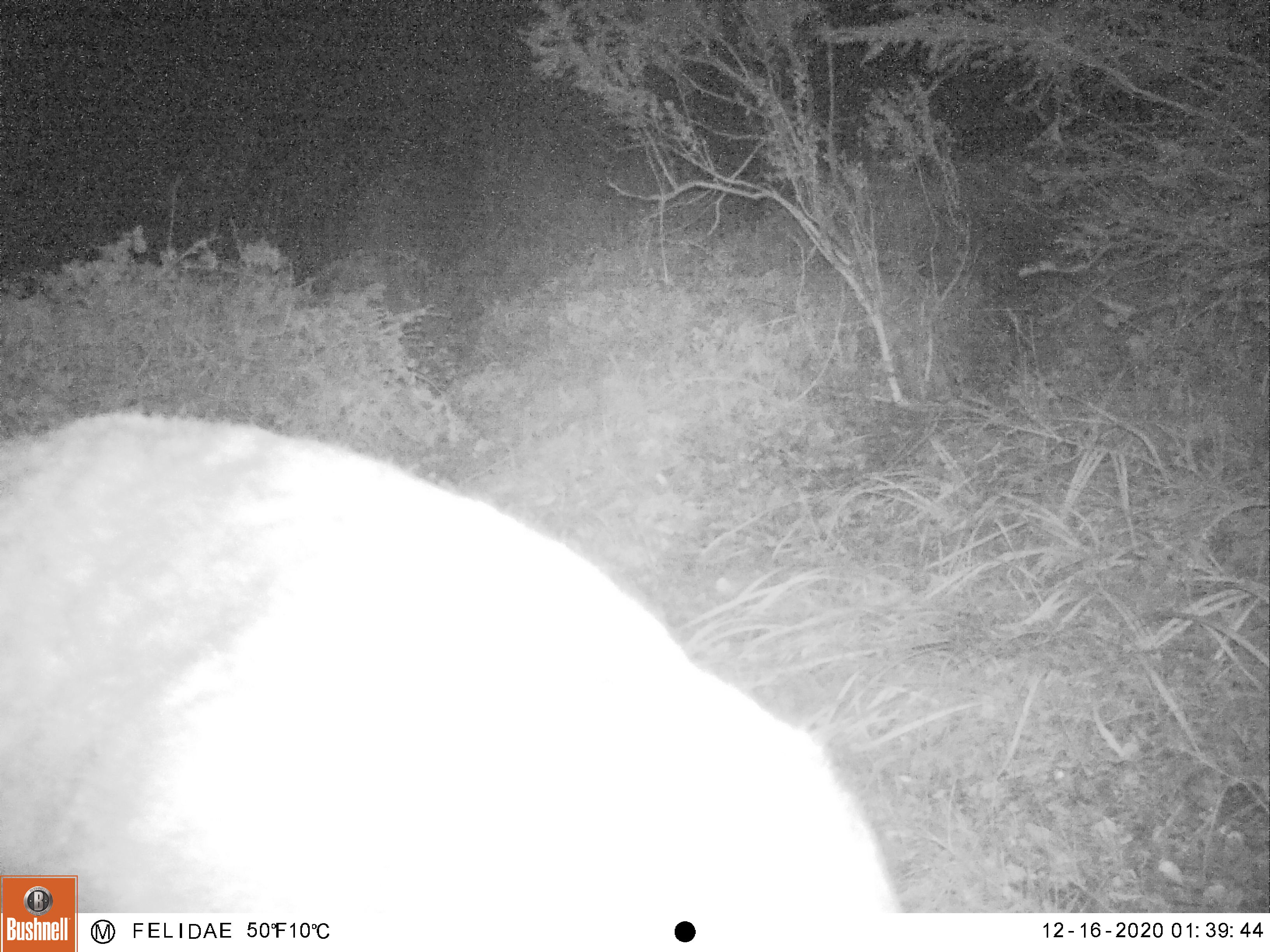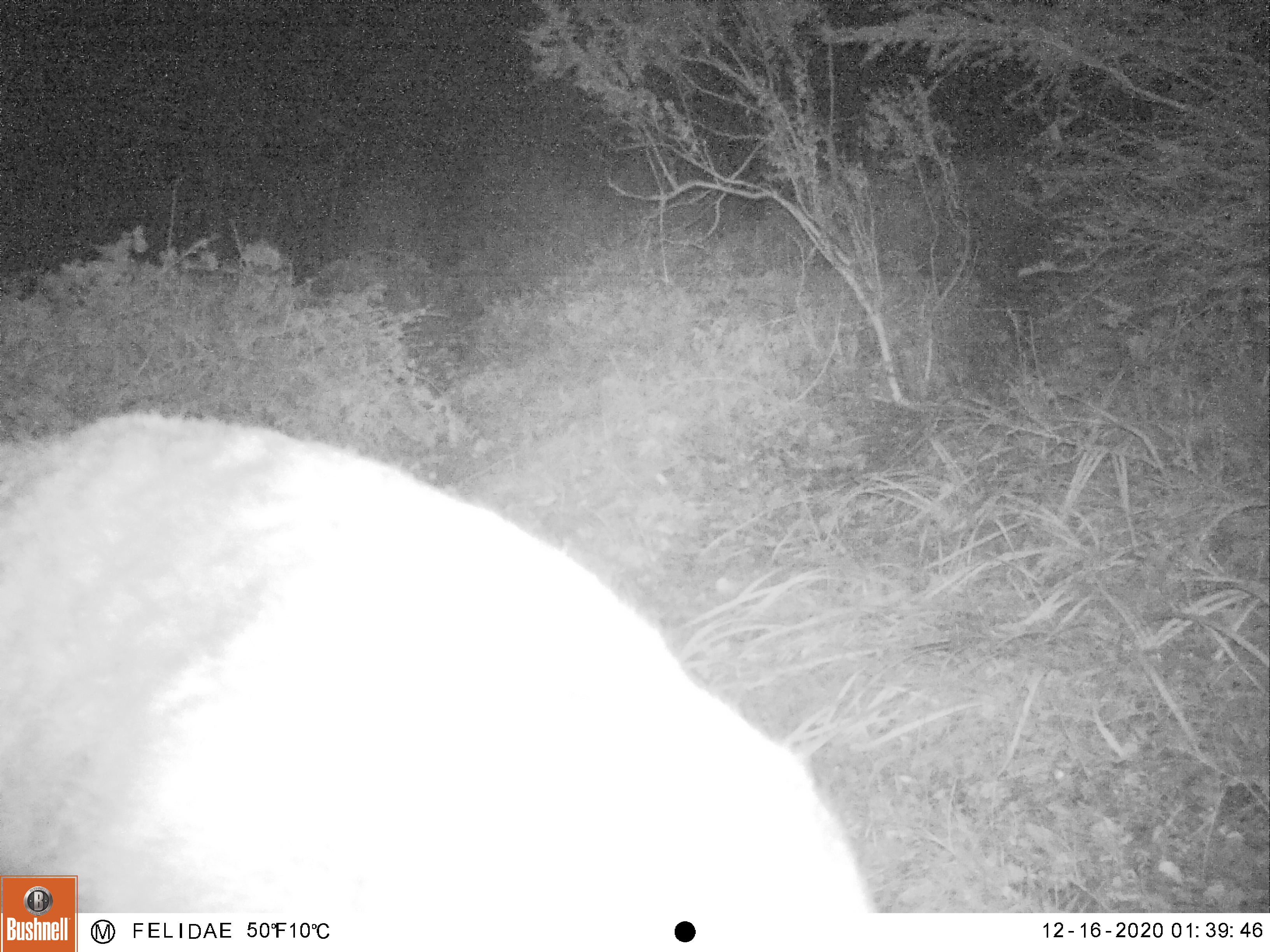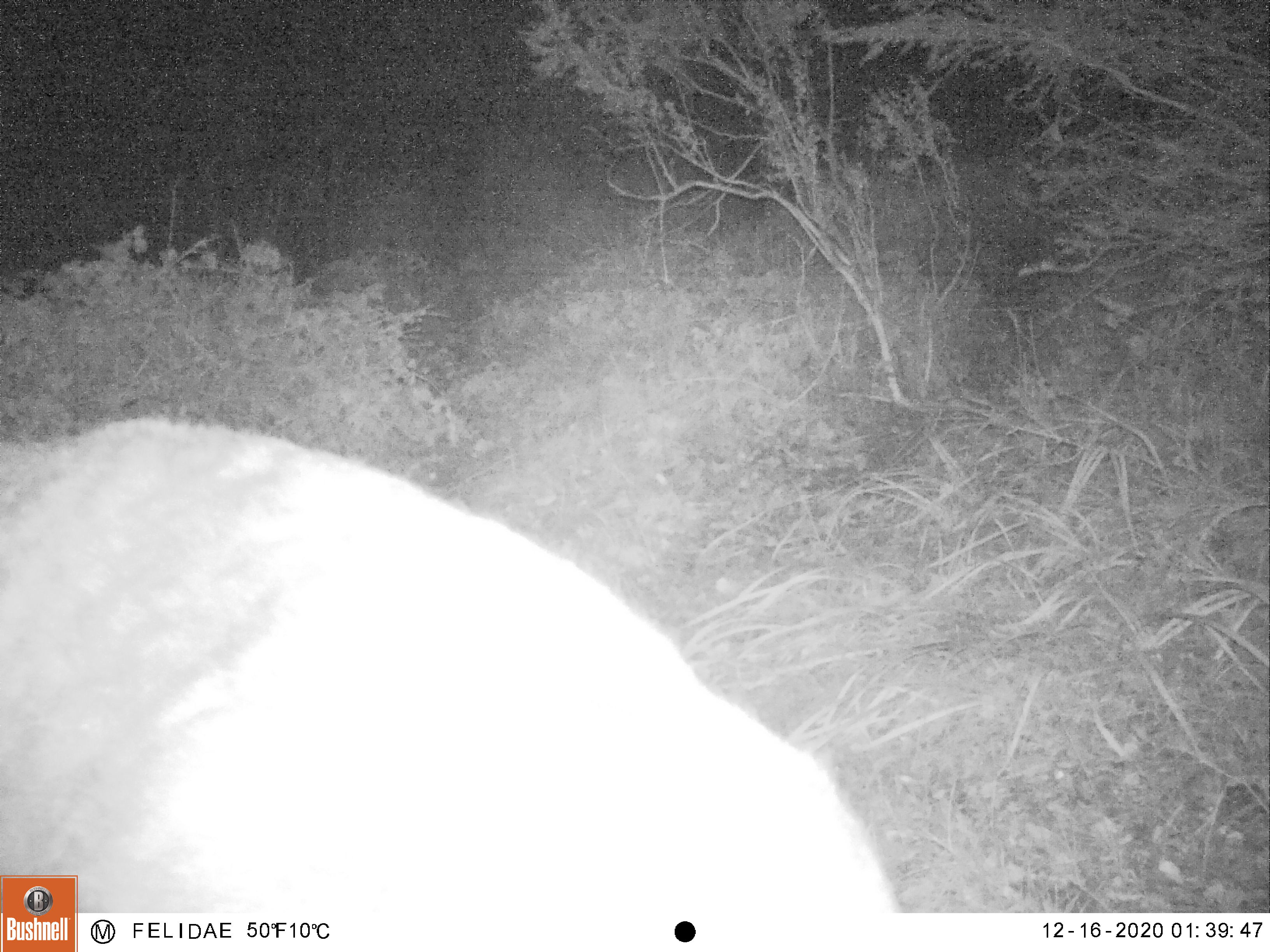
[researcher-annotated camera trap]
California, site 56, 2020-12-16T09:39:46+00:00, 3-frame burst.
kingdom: Animalia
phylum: Chordata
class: Mammalia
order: Artiodactyla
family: Cervidae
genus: Odocoileus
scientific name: Odocoileus hemionus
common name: mule deer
Mule deer (Odocoileus hemionus).